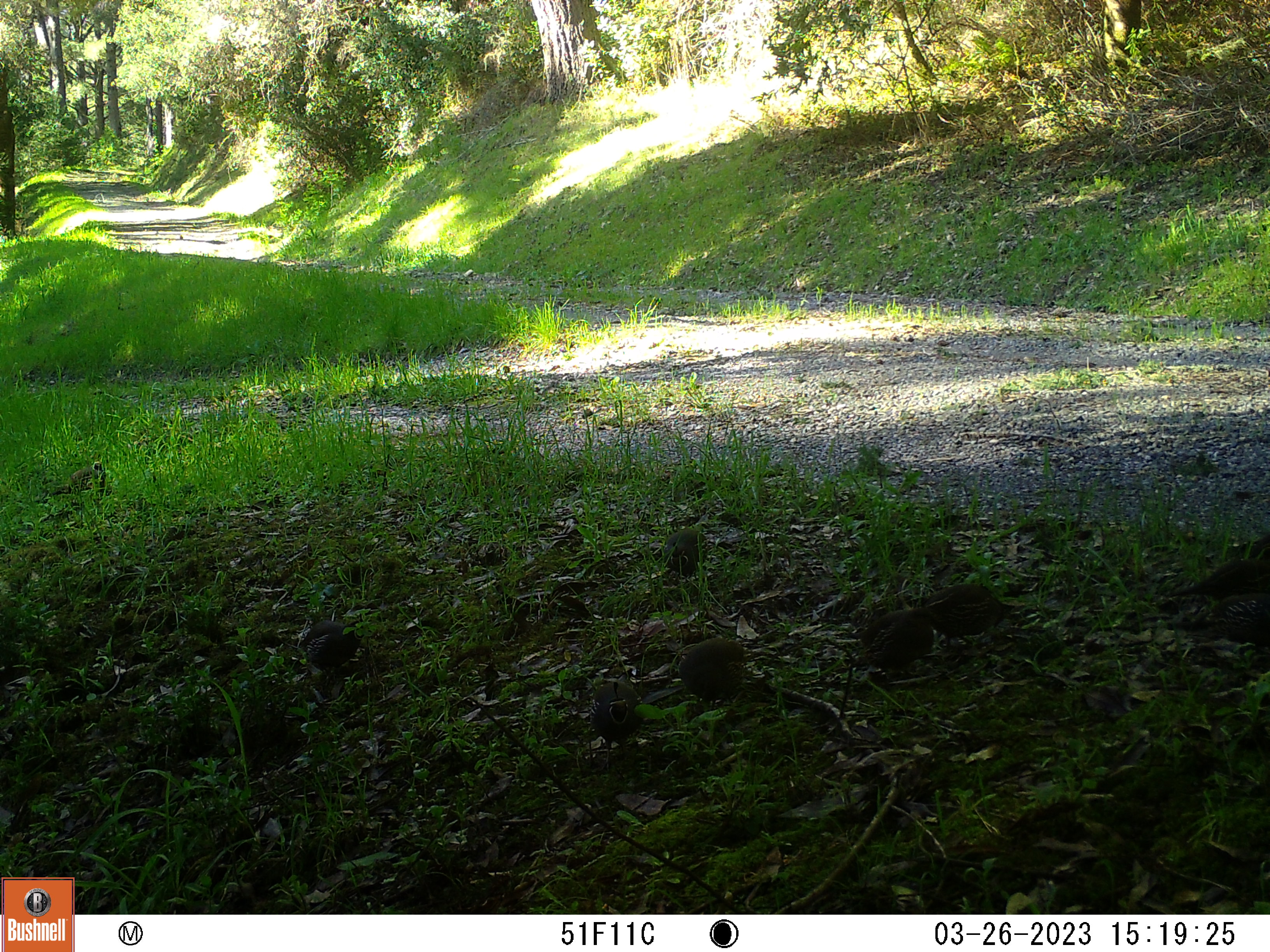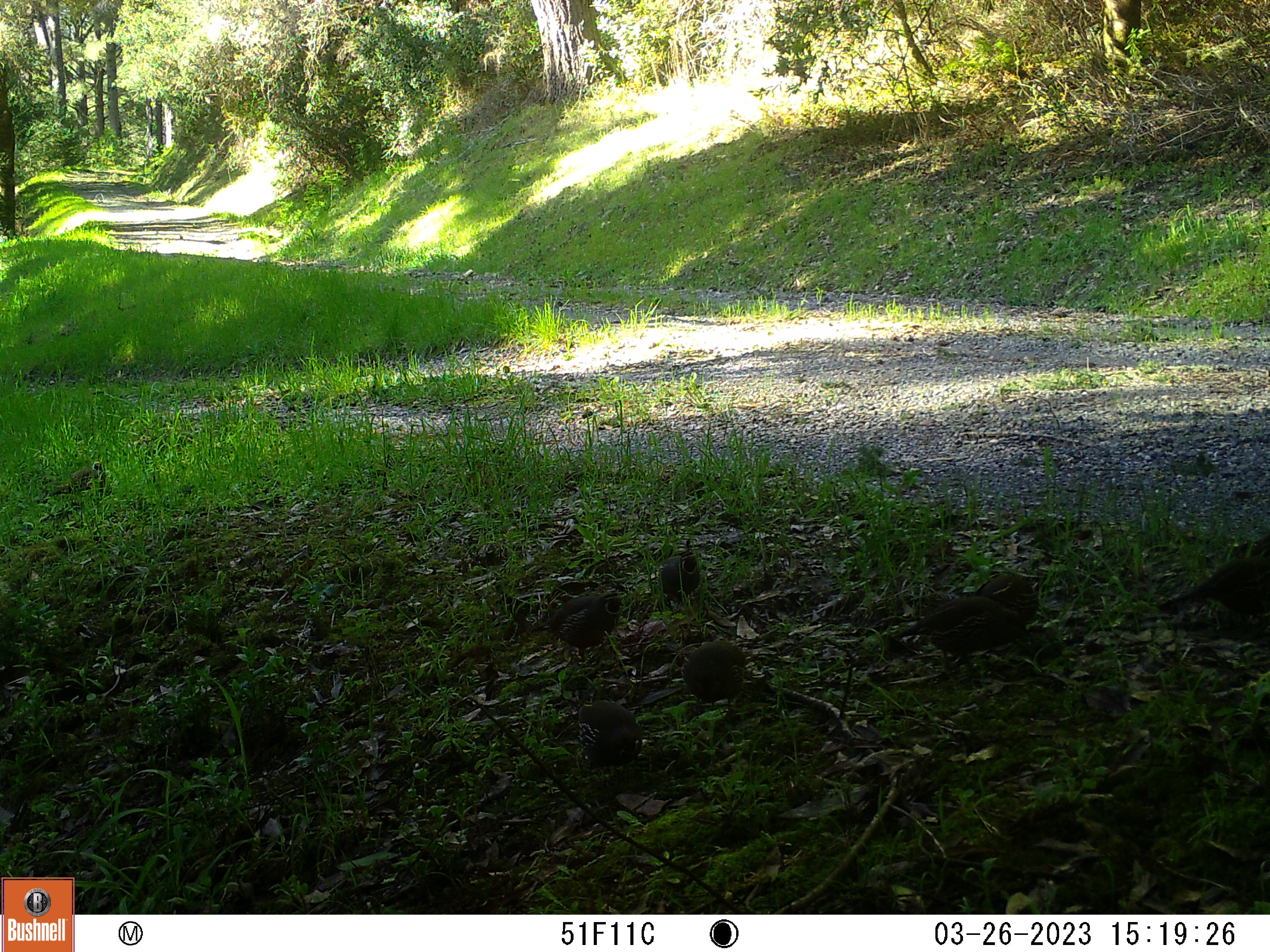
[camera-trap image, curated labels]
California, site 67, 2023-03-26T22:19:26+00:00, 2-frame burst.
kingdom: Animalia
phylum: Chordata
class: Aves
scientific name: Aves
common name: bird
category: unknown bird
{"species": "unknown bird (bird) (Aves)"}